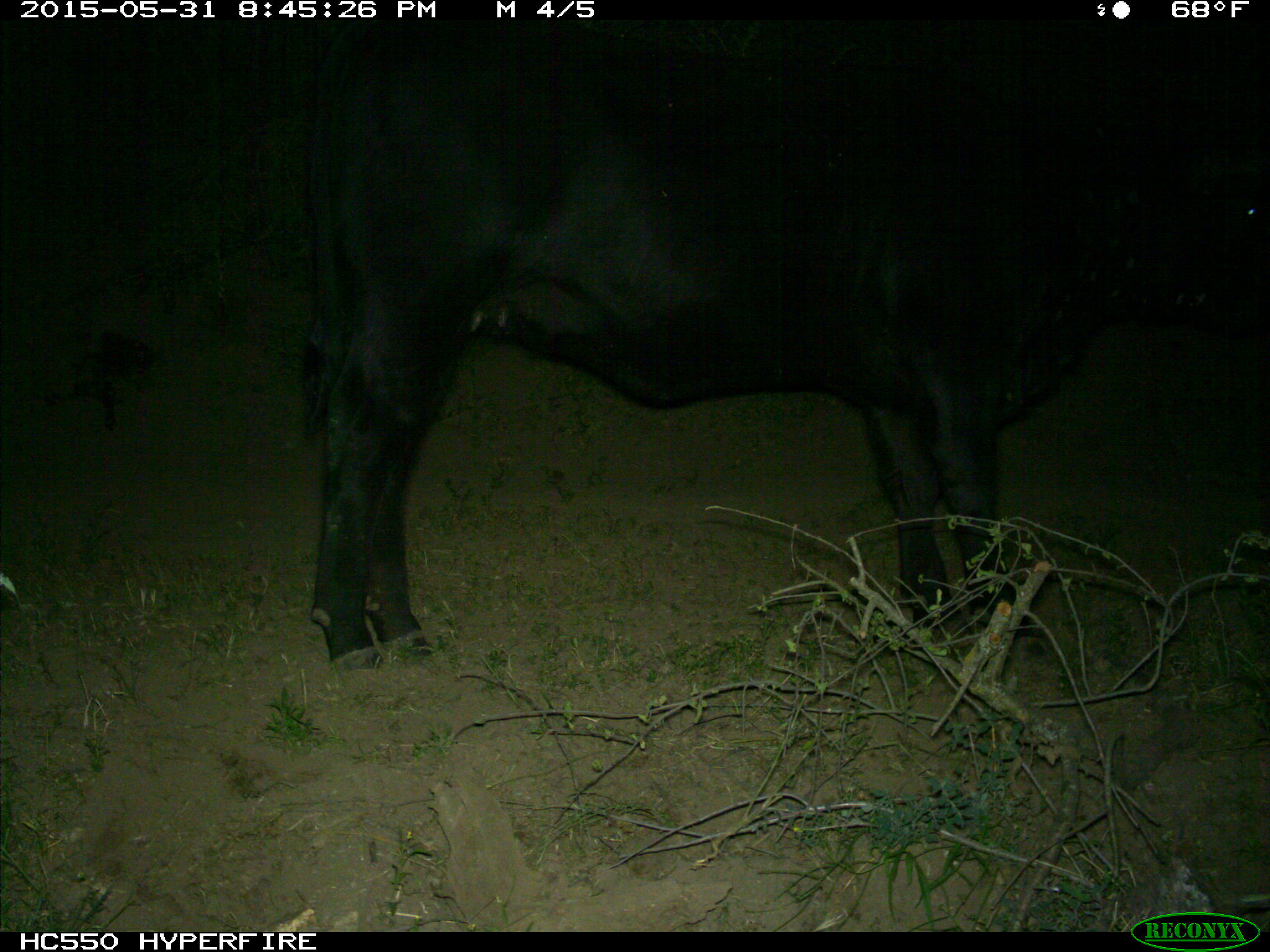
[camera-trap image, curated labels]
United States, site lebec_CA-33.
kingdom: Animalia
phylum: Chordata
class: Mammalia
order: Artiodactyla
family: Bovidae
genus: Bos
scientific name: Bos taurus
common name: domestic cow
Bos taurus (domestic cow).